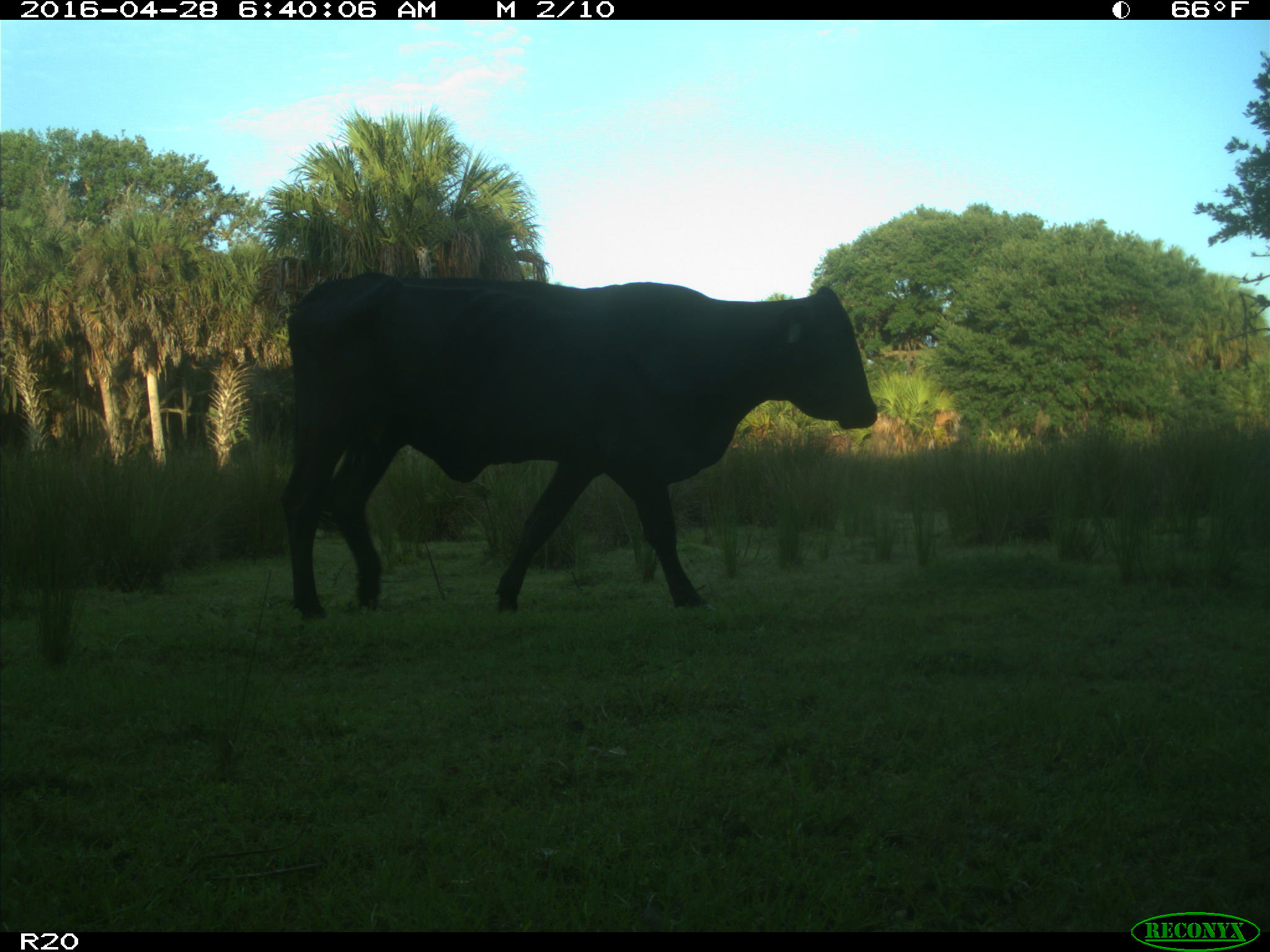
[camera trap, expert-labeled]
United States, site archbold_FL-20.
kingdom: Animalia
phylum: Chordata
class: Mammalia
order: Artiodactyla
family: Bovidae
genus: Bos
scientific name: Bos taurus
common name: domestic cow